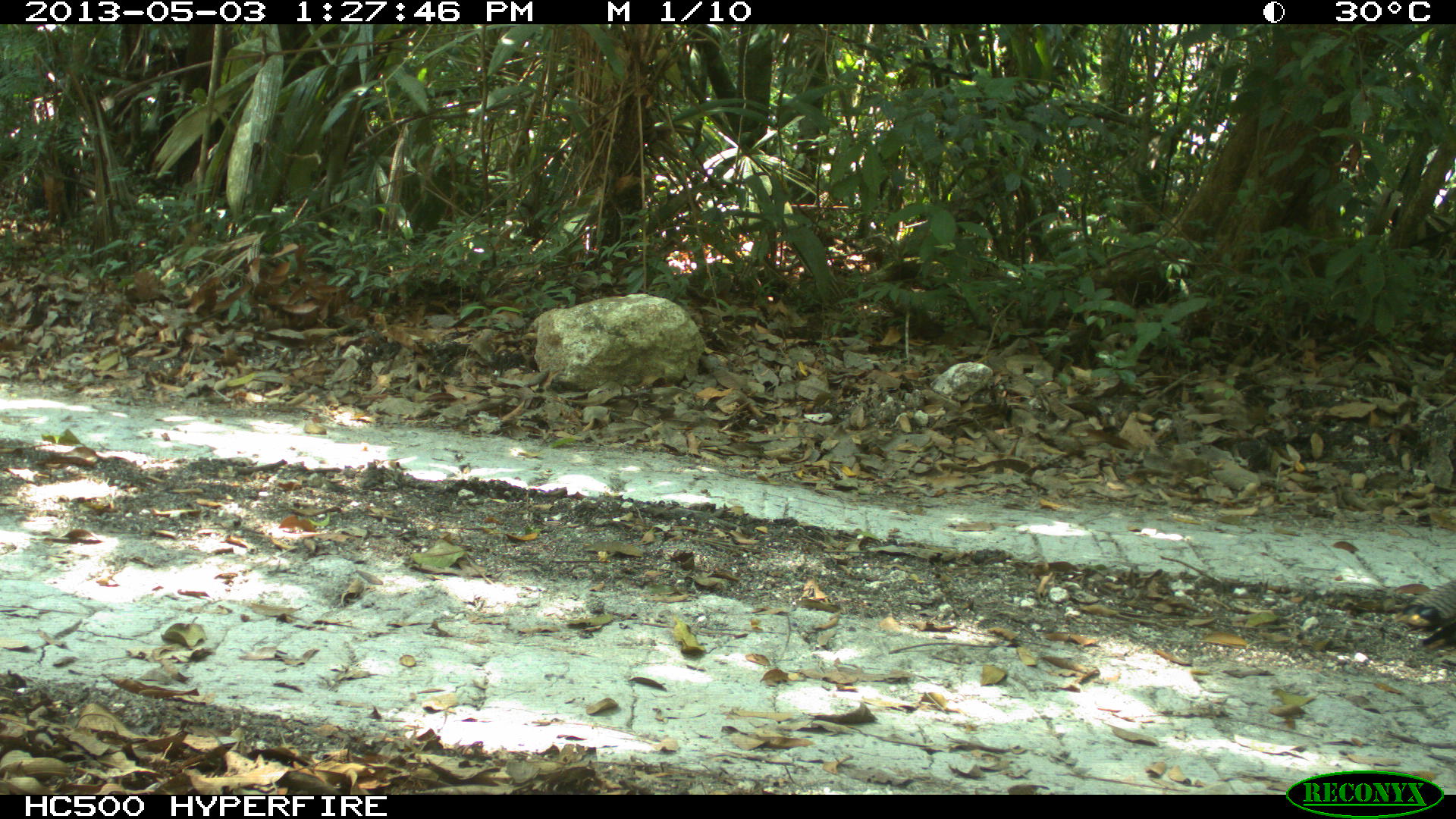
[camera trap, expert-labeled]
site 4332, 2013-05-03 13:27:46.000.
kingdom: Animalia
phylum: Chordata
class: Aves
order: Galliformes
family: Phasianidae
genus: Meleagris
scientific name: Meleagris ocellata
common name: ocellated turkey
Meleagris ocellata (ocellated turkey), count 2.